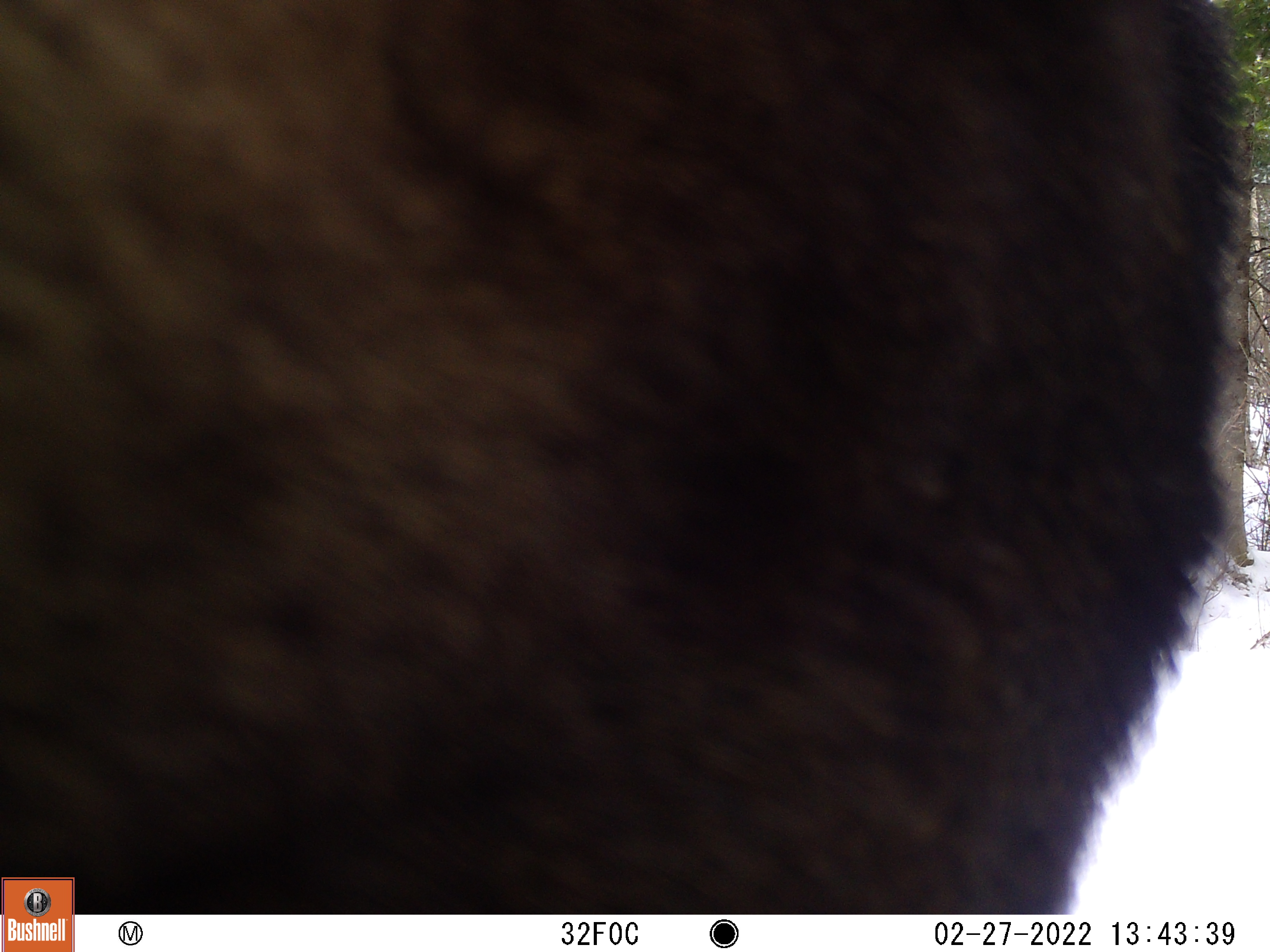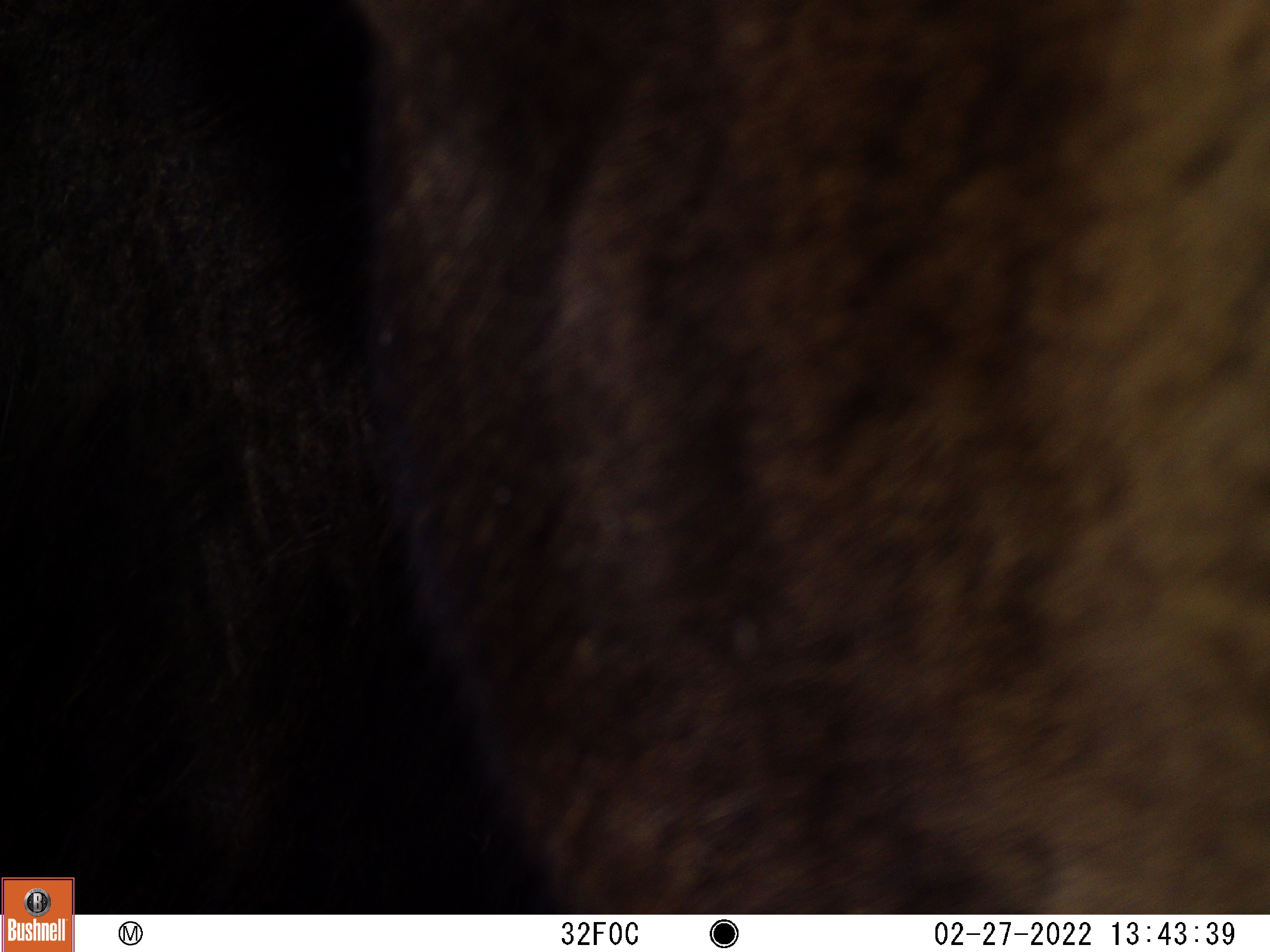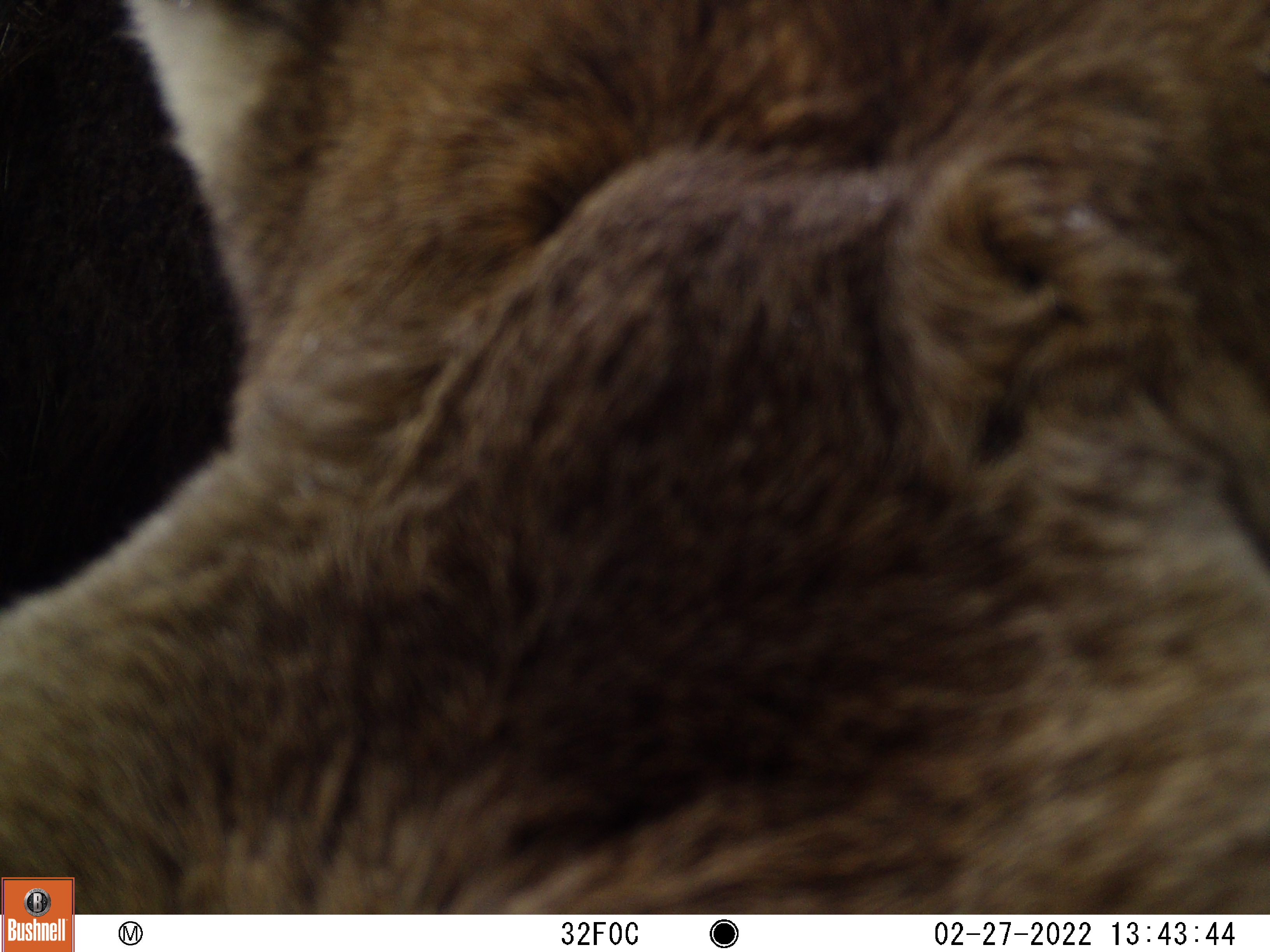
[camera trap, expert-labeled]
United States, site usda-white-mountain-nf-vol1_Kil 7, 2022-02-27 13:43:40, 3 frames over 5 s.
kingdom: Animalia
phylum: Chordata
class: Mammalia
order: Artiodactyla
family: Cervidae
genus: Alces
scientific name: Alces alces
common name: moose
Moose (Alces alces).